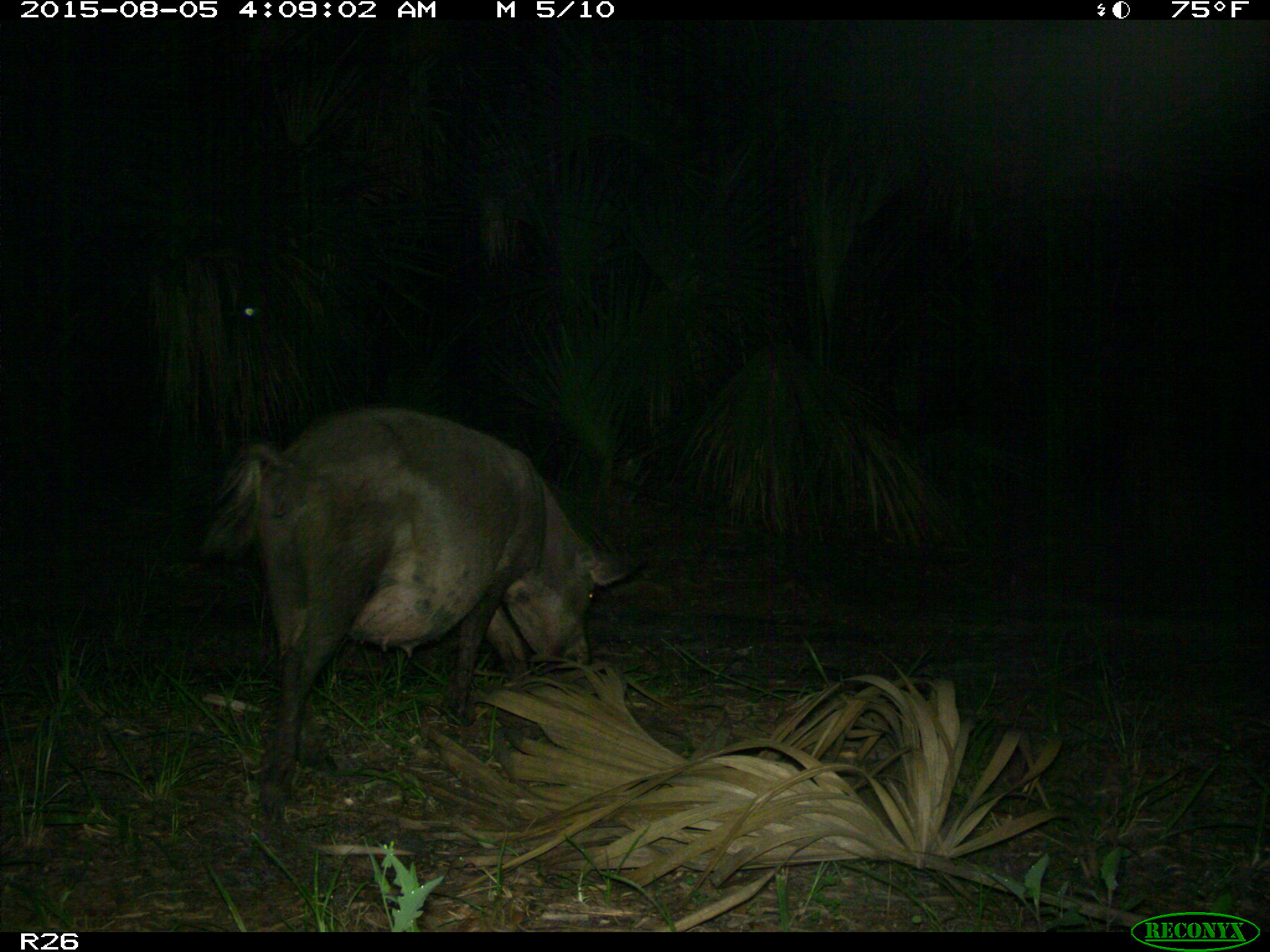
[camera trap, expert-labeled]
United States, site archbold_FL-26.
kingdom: Animalia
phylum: Chordata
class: Mammalia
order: Artiodactyla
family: Suidae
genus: Sus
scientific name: Sus scrofa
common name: wild boar